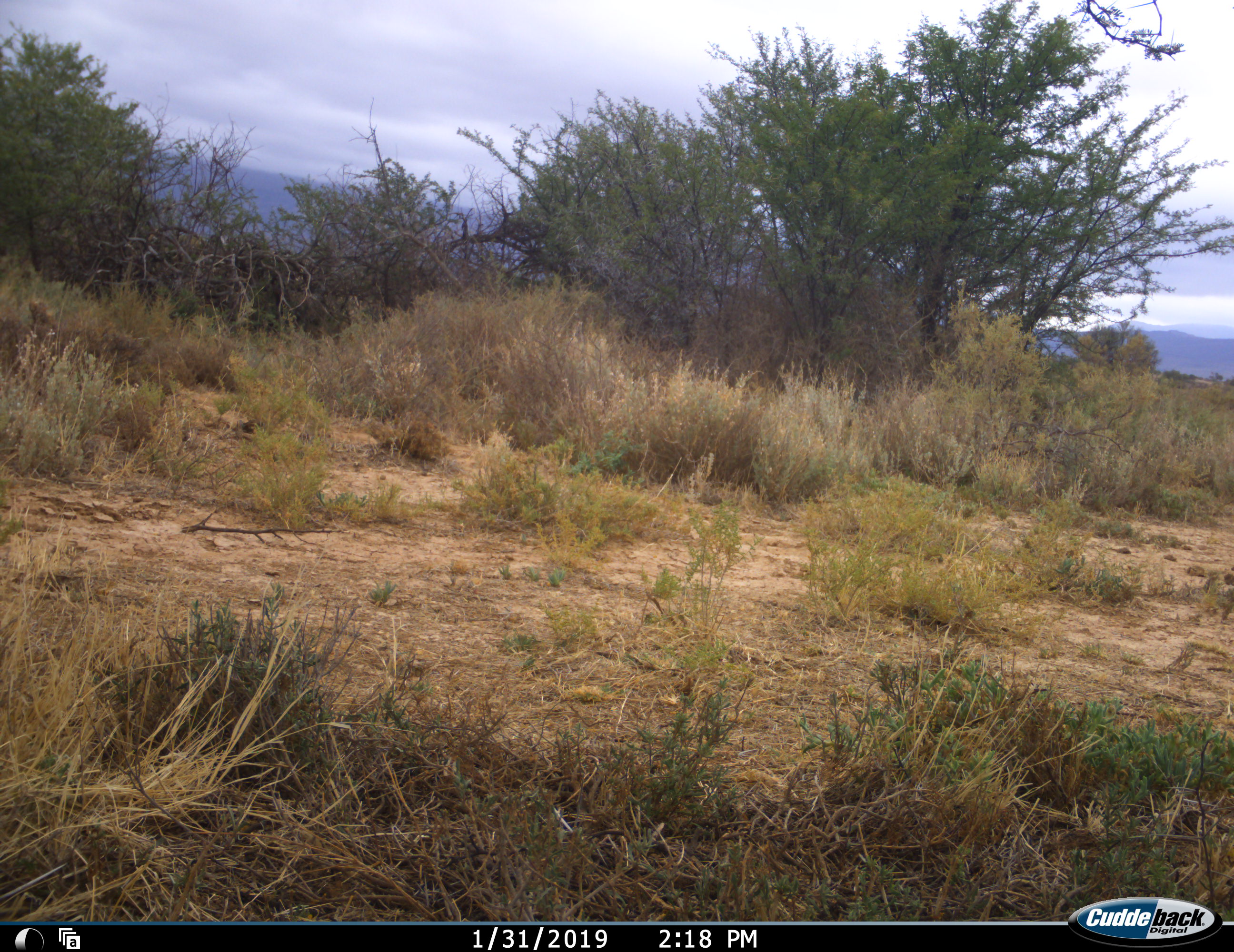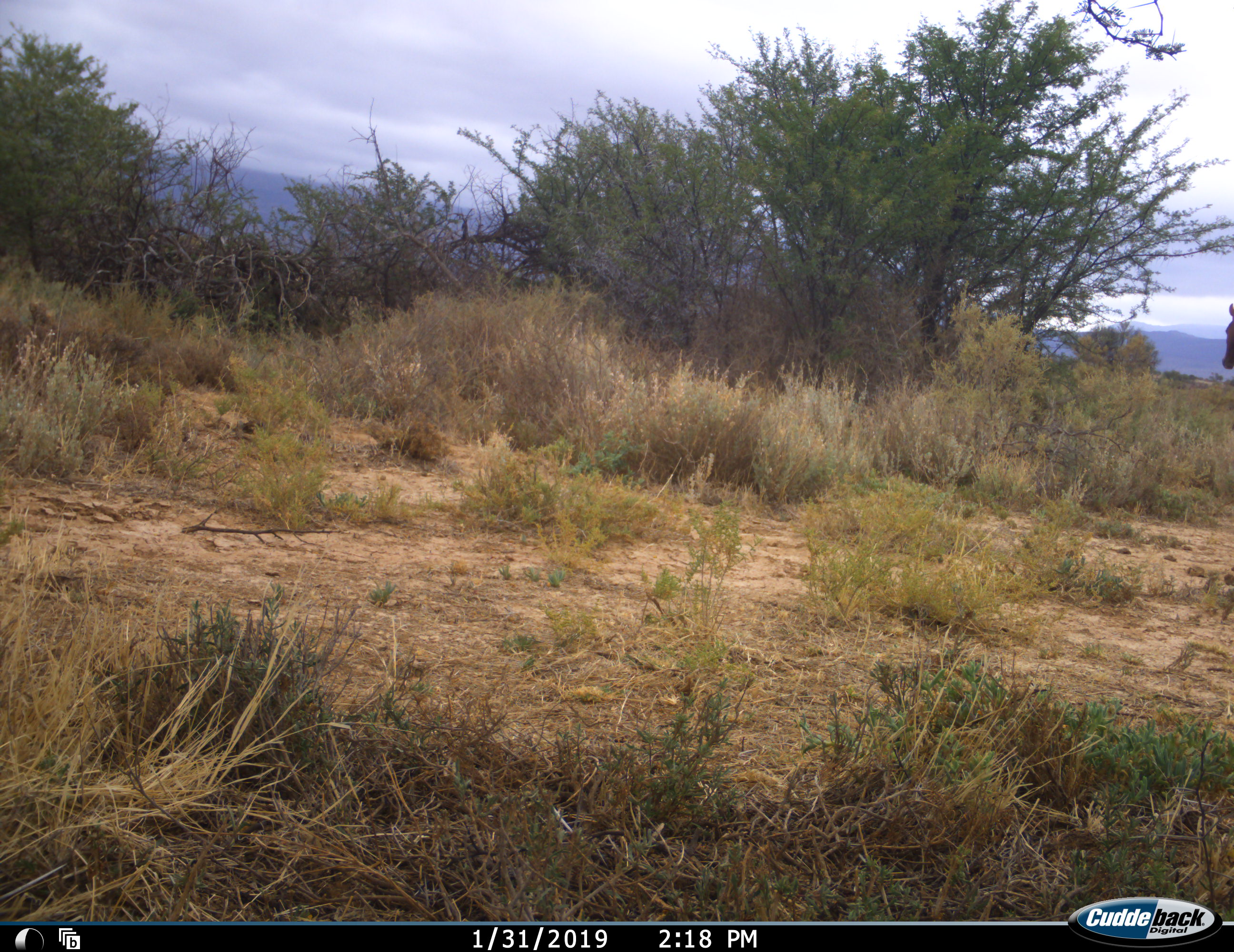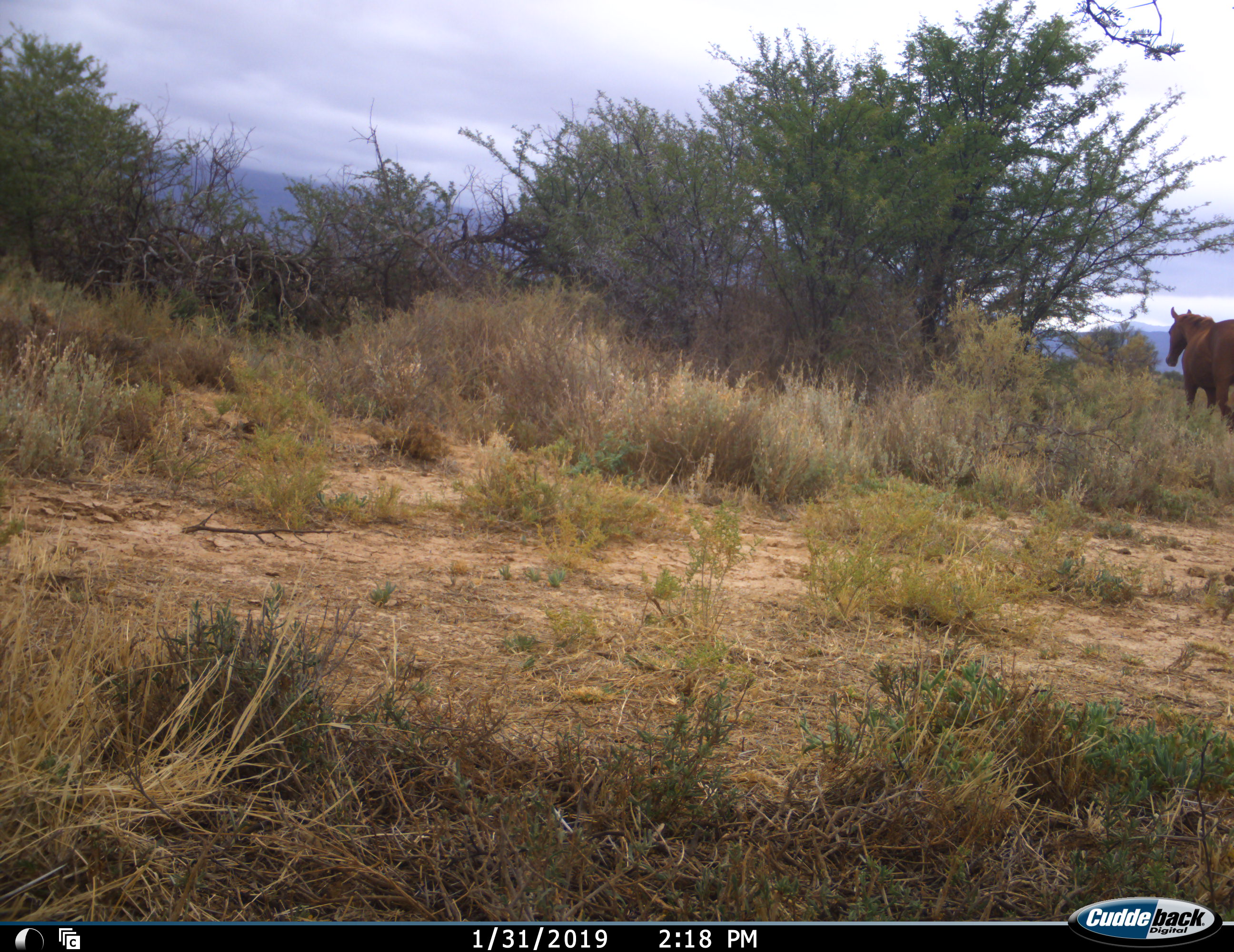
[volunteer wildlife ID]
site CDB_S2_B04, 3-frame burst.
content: unidentified animal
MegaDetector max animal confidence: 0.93